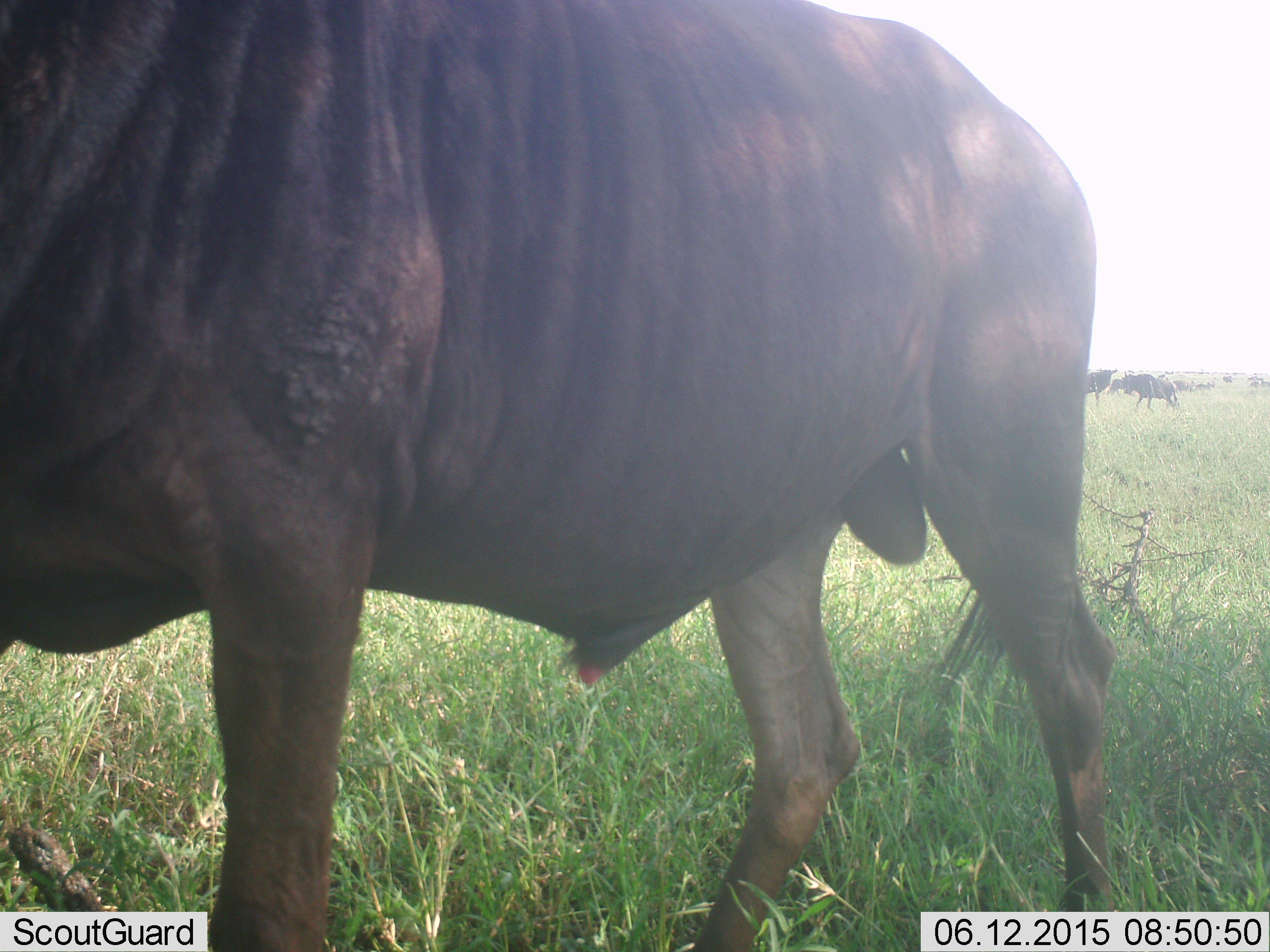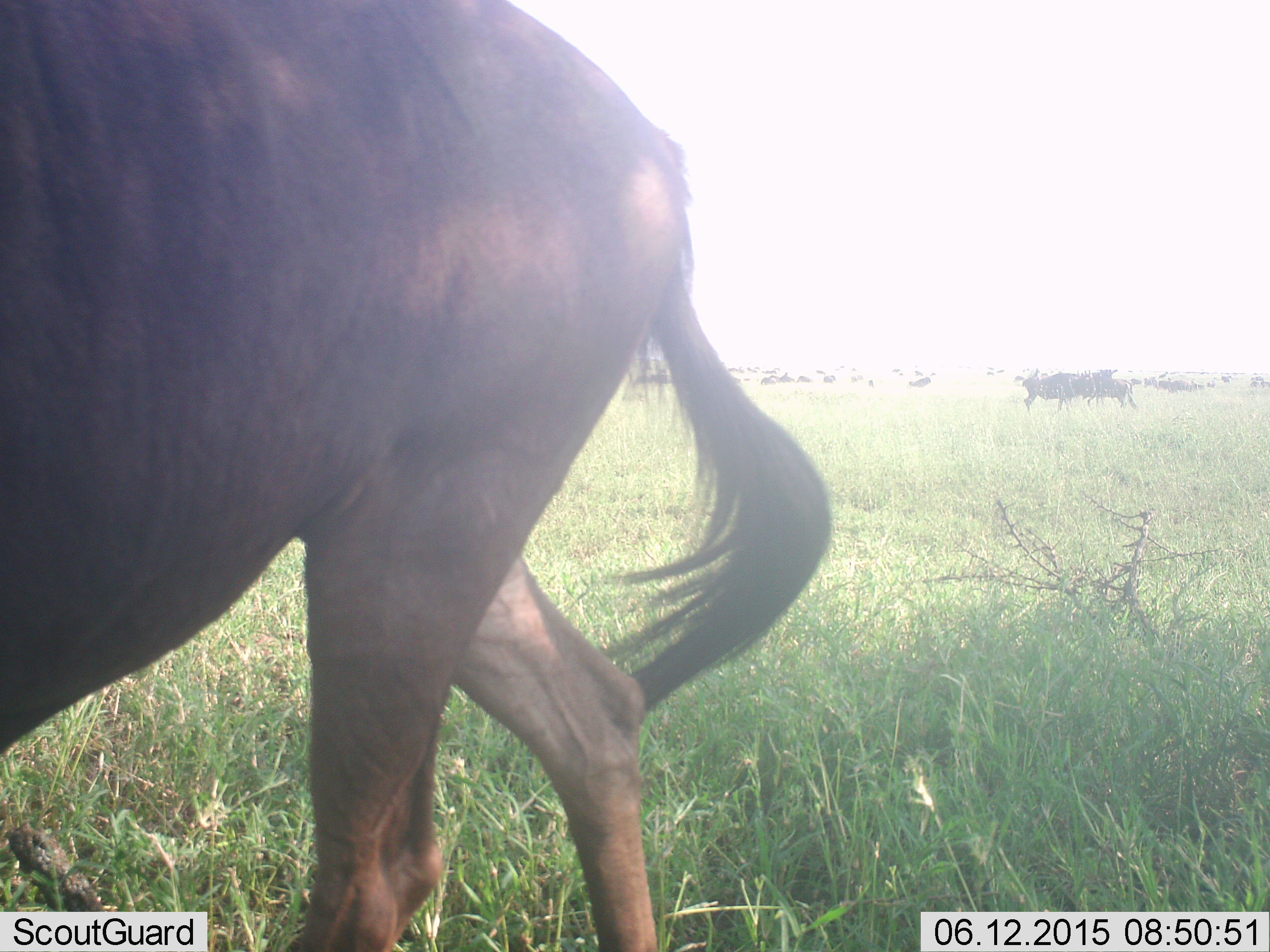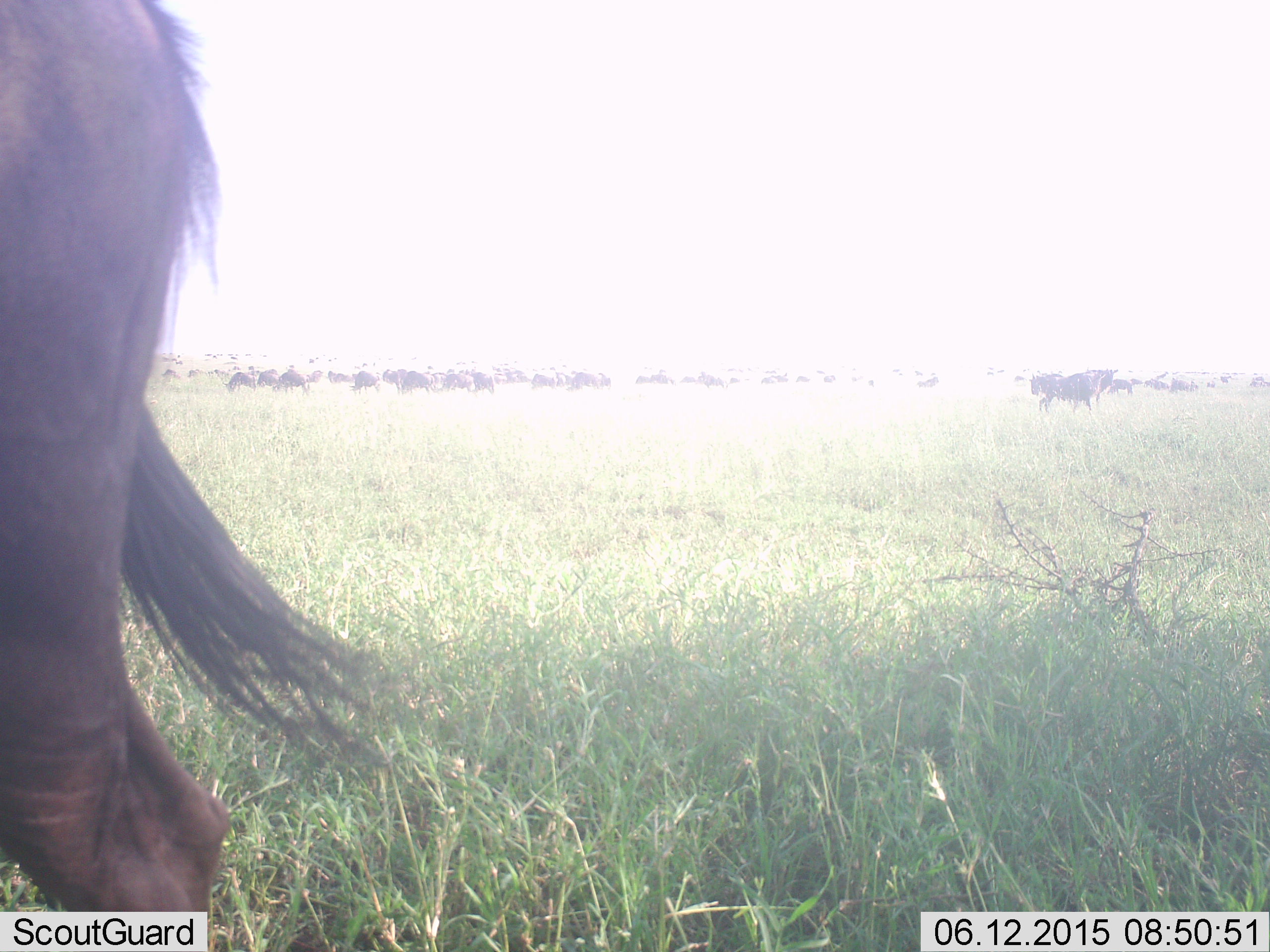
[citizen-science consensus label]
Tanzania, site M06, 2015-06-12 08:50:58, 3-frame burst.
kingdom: Animalia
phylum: Chordata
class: Mammalia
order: Artiodactyla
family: Bovidae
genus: Connochaetes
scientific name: Connochaetes taurinus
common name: blue wildebeest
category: wildebeest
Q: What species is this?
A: Wildebeest (blue wildebeest) (Connochaetes taurinus).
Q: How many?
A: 11-50.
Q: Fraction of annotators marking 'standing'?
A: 30%.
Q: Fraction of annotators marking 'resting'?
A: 0%.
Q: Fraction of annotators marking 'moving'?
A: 90%.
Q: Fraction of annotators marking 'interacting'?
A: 0%.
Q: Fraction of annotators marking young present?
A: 0%.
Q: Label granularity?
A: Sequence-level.